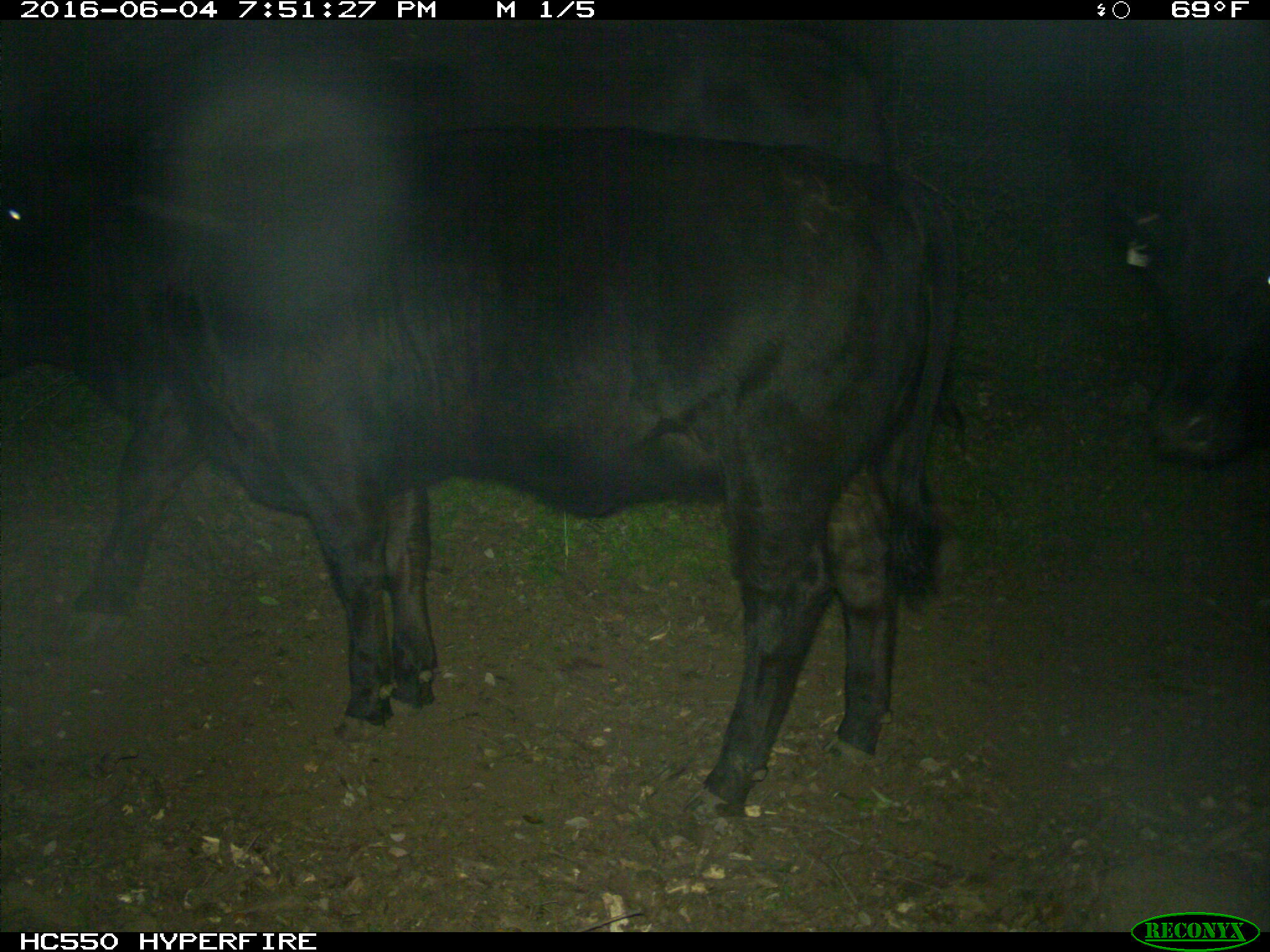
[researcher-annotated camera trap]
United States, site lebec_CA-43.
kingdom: Animalia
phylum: Chordata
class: Mammalia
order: Artiodactyla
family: Bovidae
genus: Bos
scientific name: Bos taurus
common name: domestic cow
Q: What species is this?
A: Bos taurus (domestic cow).